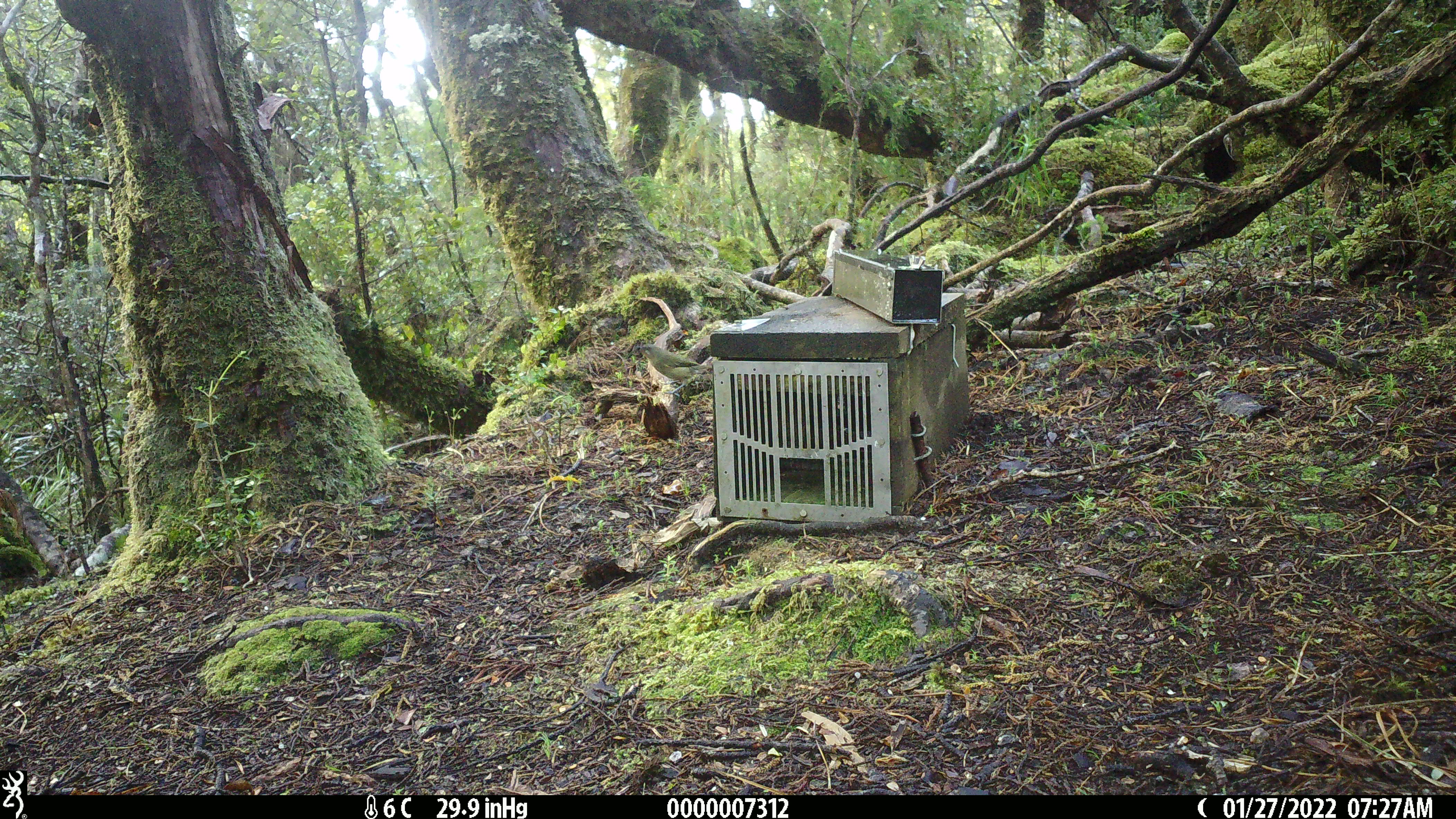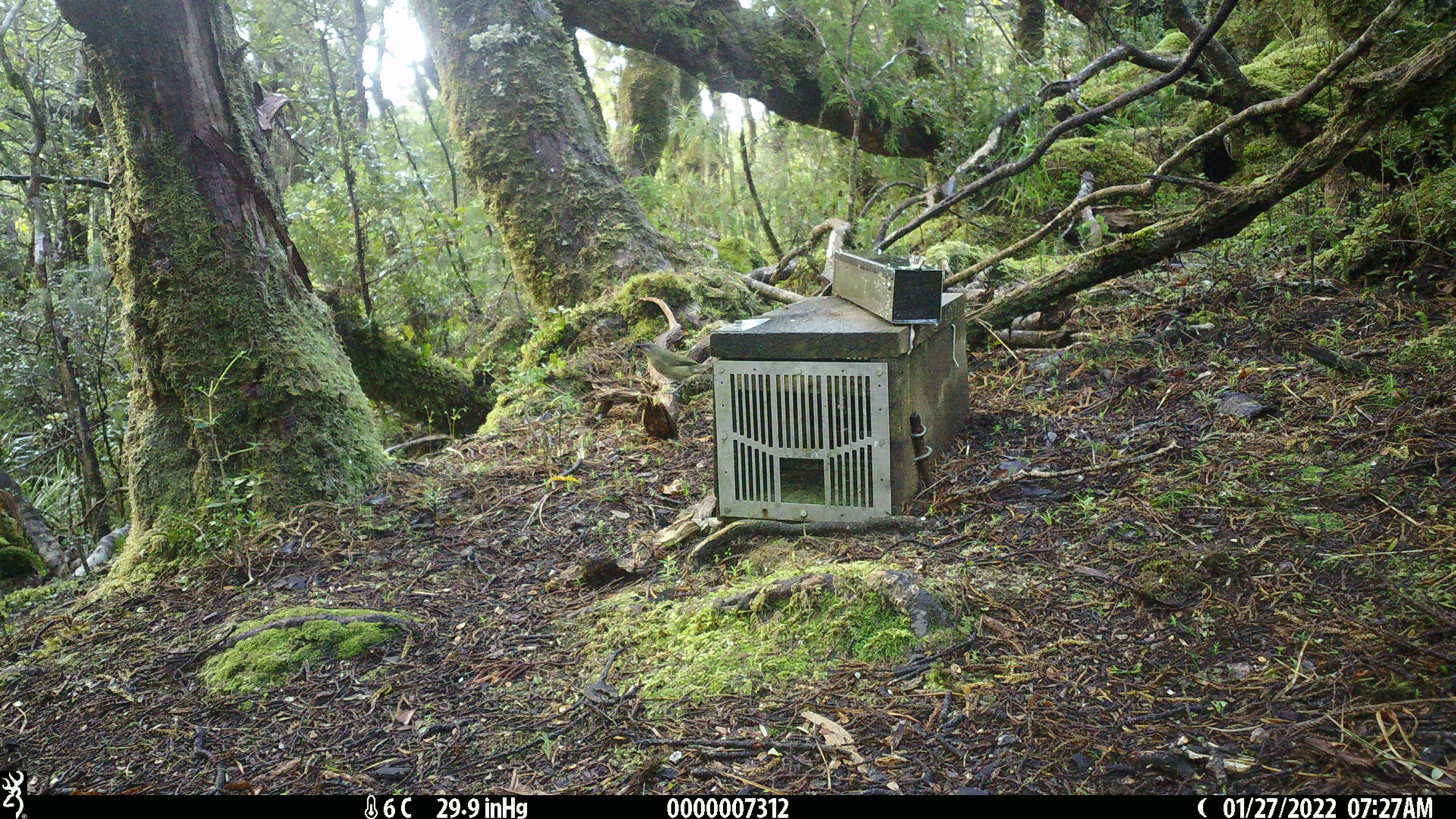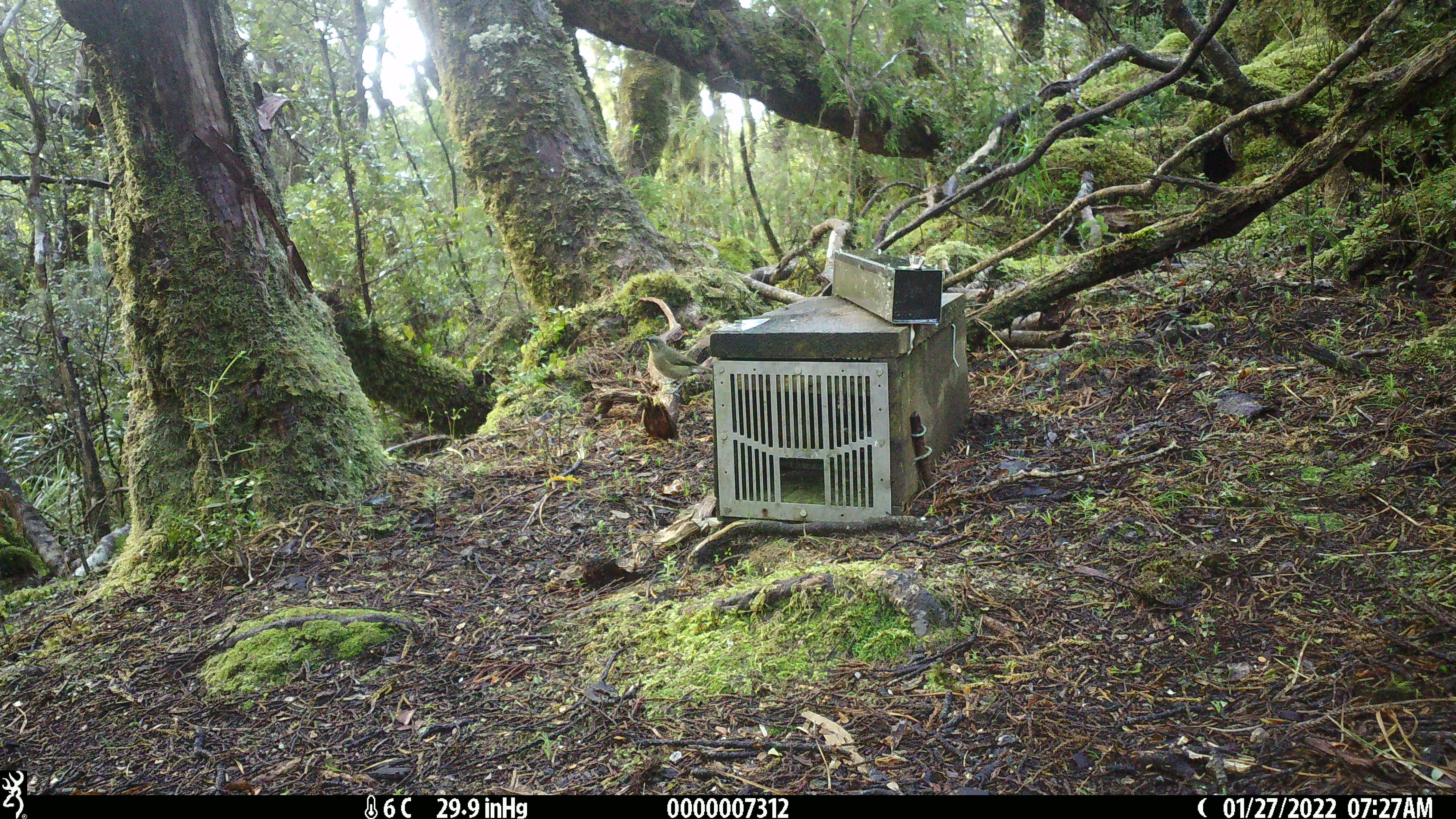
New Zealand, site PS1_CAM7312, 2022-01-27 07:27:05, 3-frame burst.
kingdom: Animalia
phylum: Chordata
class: Aves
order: Passeriformes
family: Meliphagidae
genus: Anthornis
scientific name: Anthornis melanura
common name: new zealand bellbird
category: bellbird